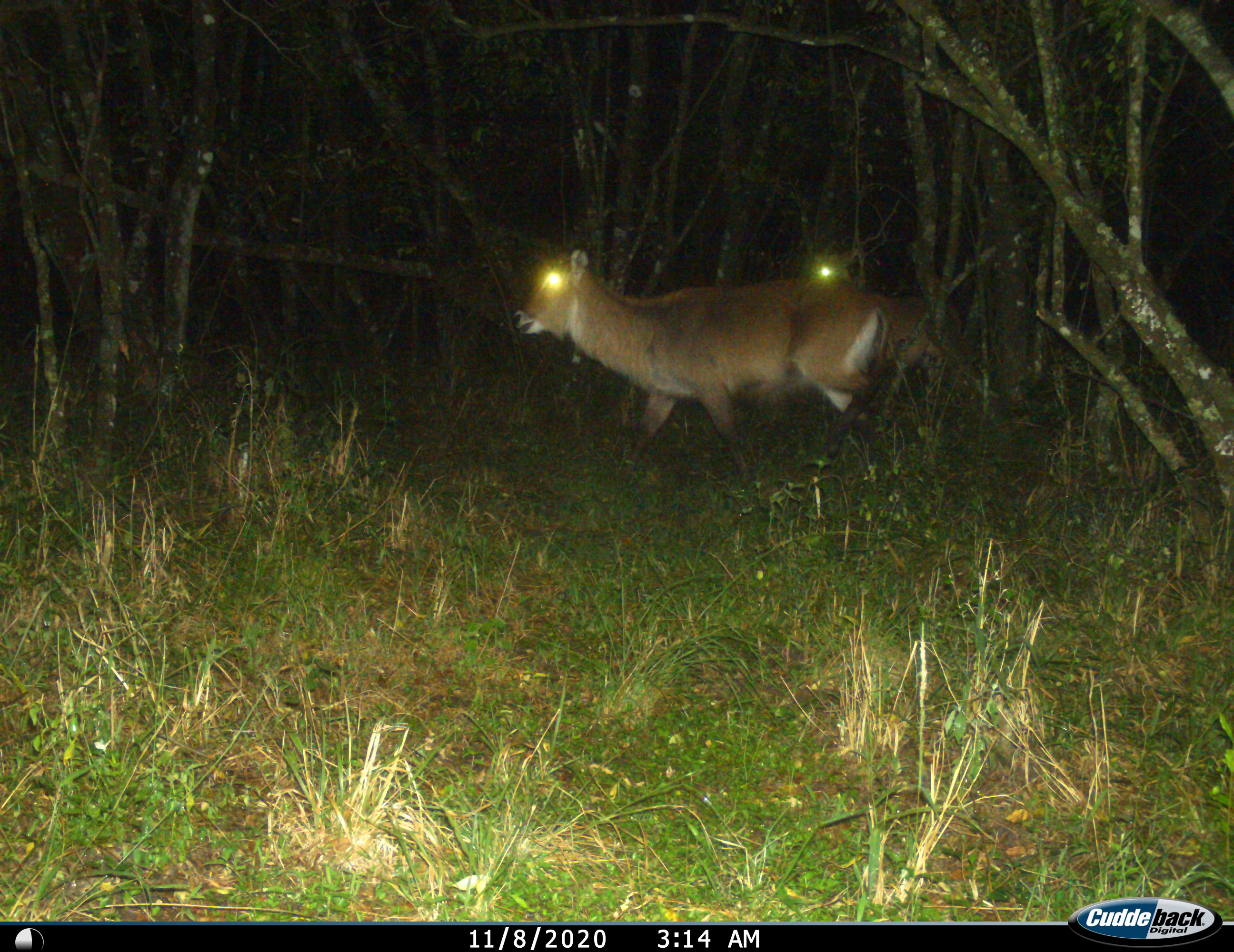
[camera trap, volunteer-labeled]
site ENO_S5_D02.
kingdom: Animalia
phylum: Chordata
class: Mammalia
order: Artiodactyla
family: Bovidae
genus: Kobus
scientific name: Kobus ellipsiprymnus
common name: waterbuck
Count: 2.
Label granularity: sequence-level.